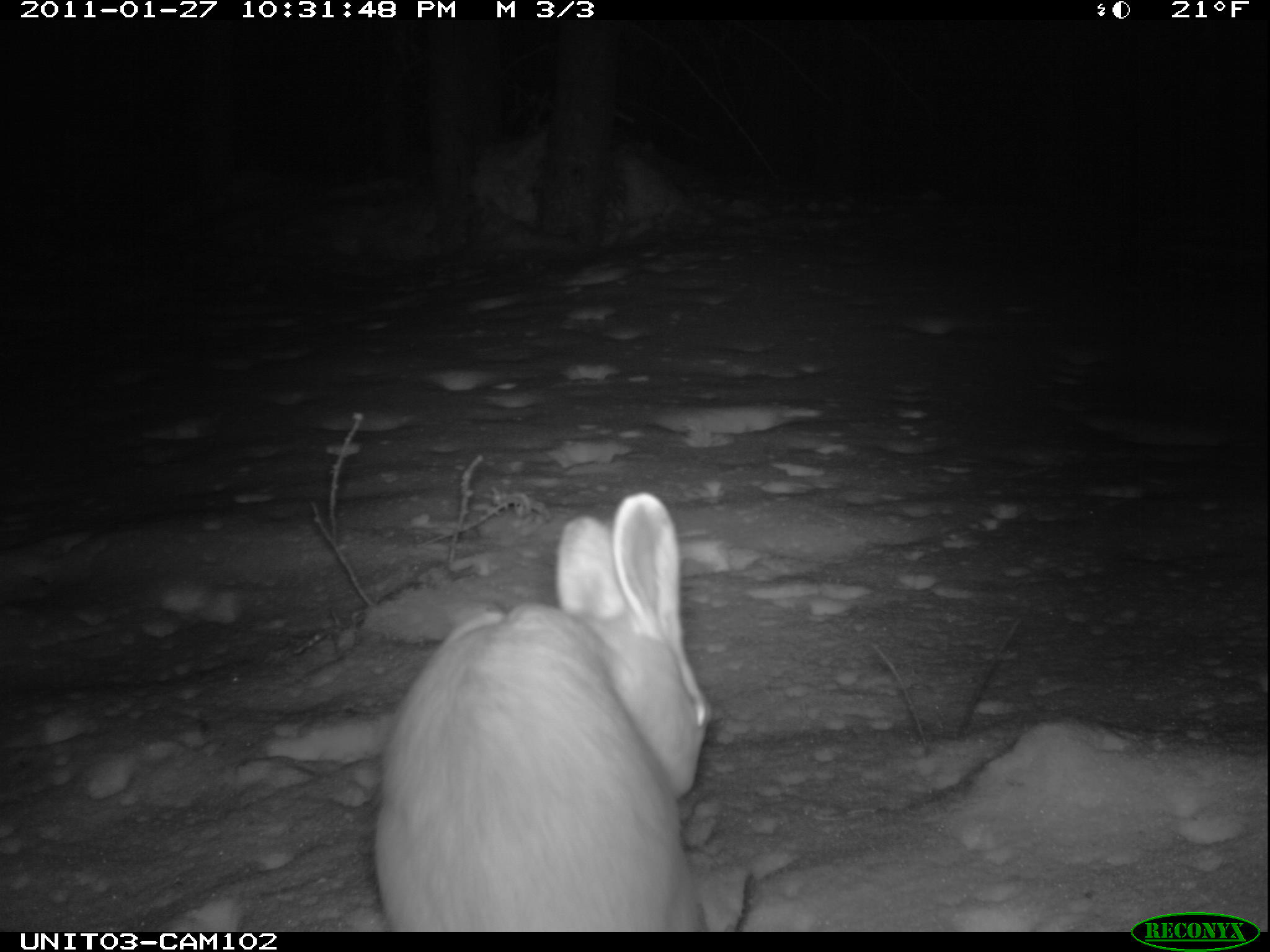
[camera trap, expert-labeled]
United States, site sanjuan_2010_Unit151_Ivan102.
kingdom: Animalia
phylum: Chordata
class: Mammalia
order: Lagomorpha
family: Leporidae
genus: Lepus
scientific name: Lepus americanus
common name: snowshoe hare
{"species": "Lepus americanus (snowshoe hare)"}